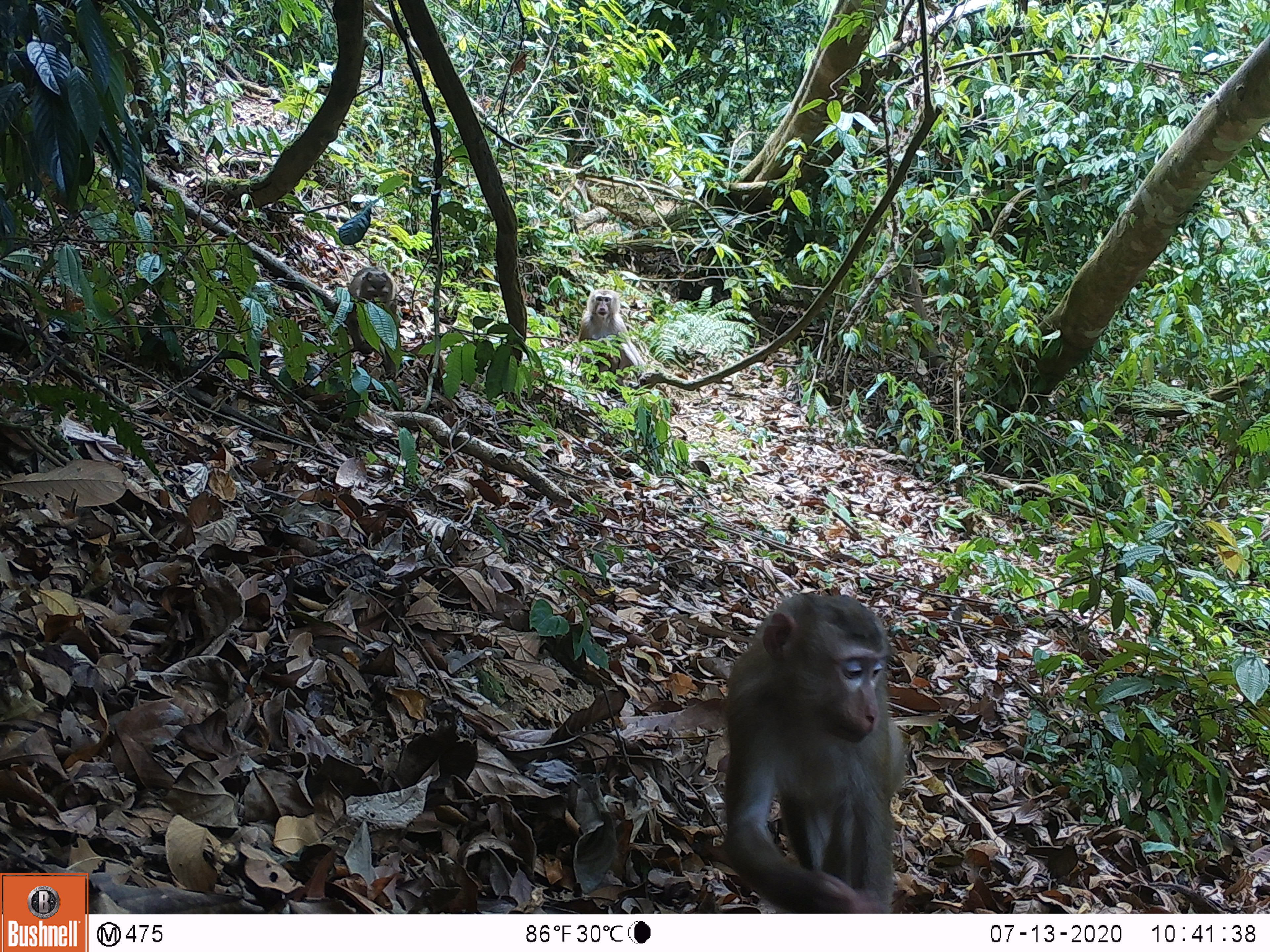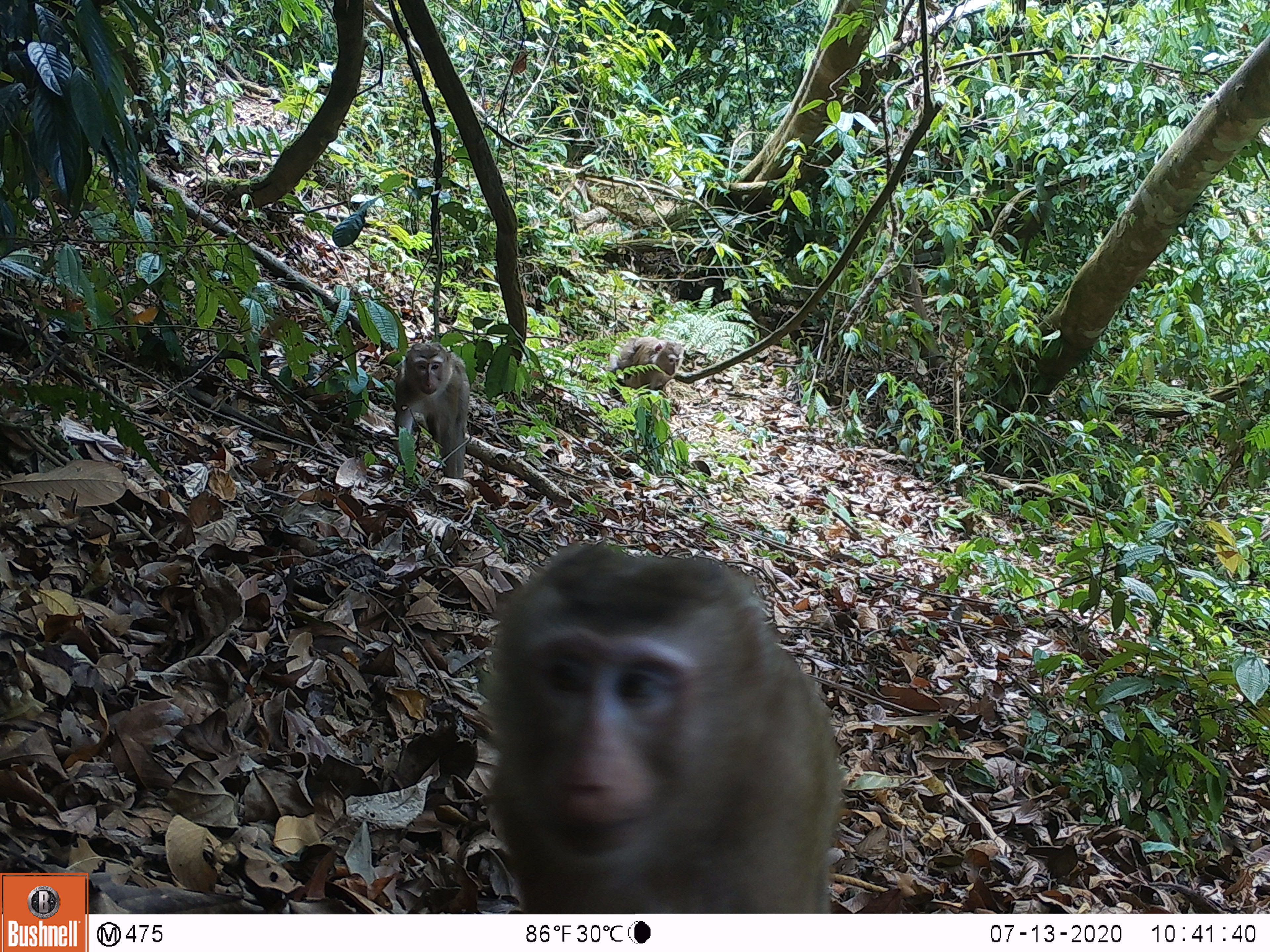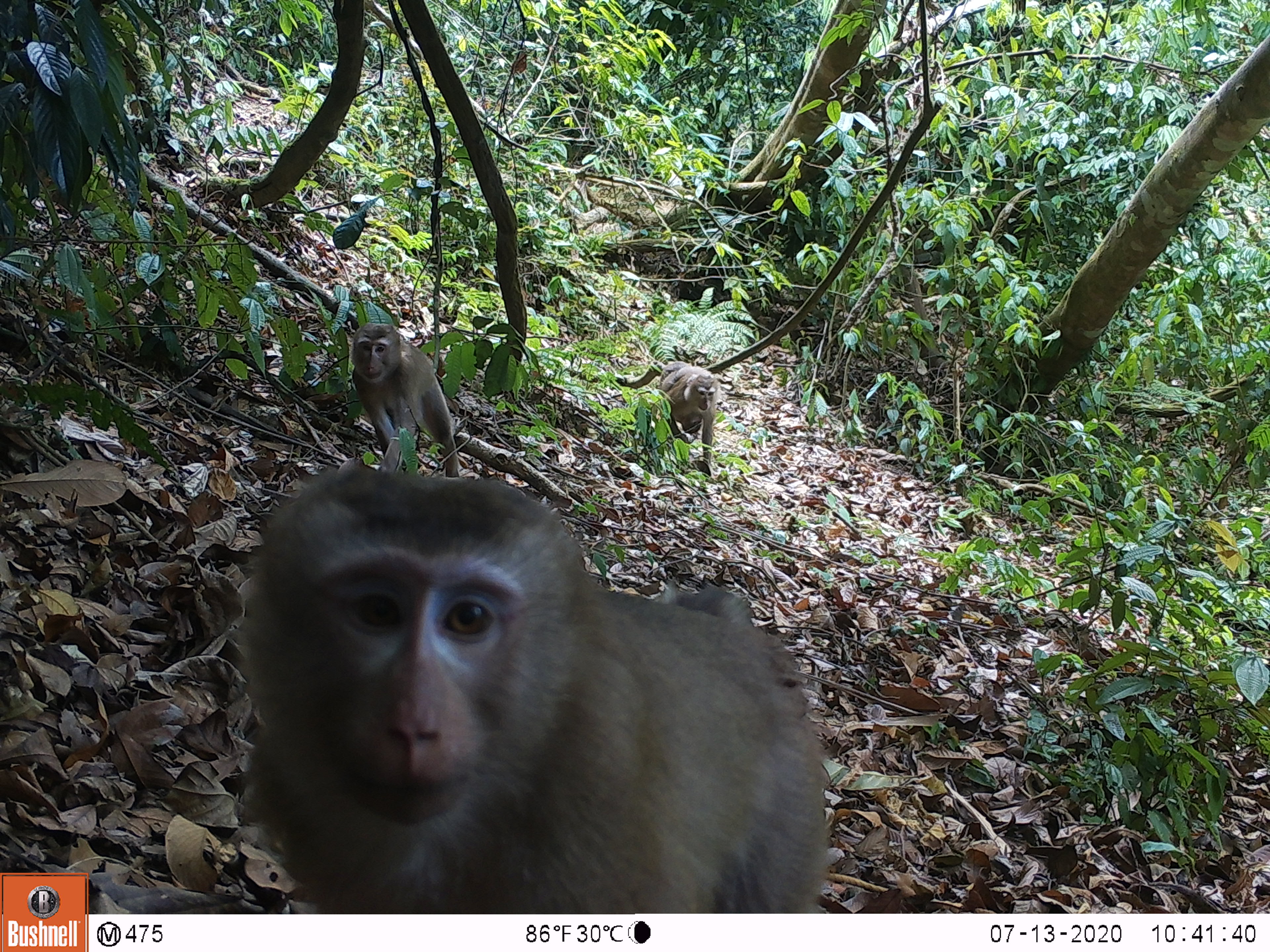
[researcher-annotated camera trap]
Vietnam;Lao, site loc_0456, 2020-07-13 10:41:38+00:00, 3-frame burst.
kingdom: Animalia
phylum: Chordata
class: Mammalia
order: Primates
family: Cercopithecidae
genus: Macaca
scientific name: Macaca nemestrina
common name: pig-tailed macaque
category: pig tailed macaque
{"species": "pig tailed macaque (pig-tailed macaque) (Macaca nemestrina)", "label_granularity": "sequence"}